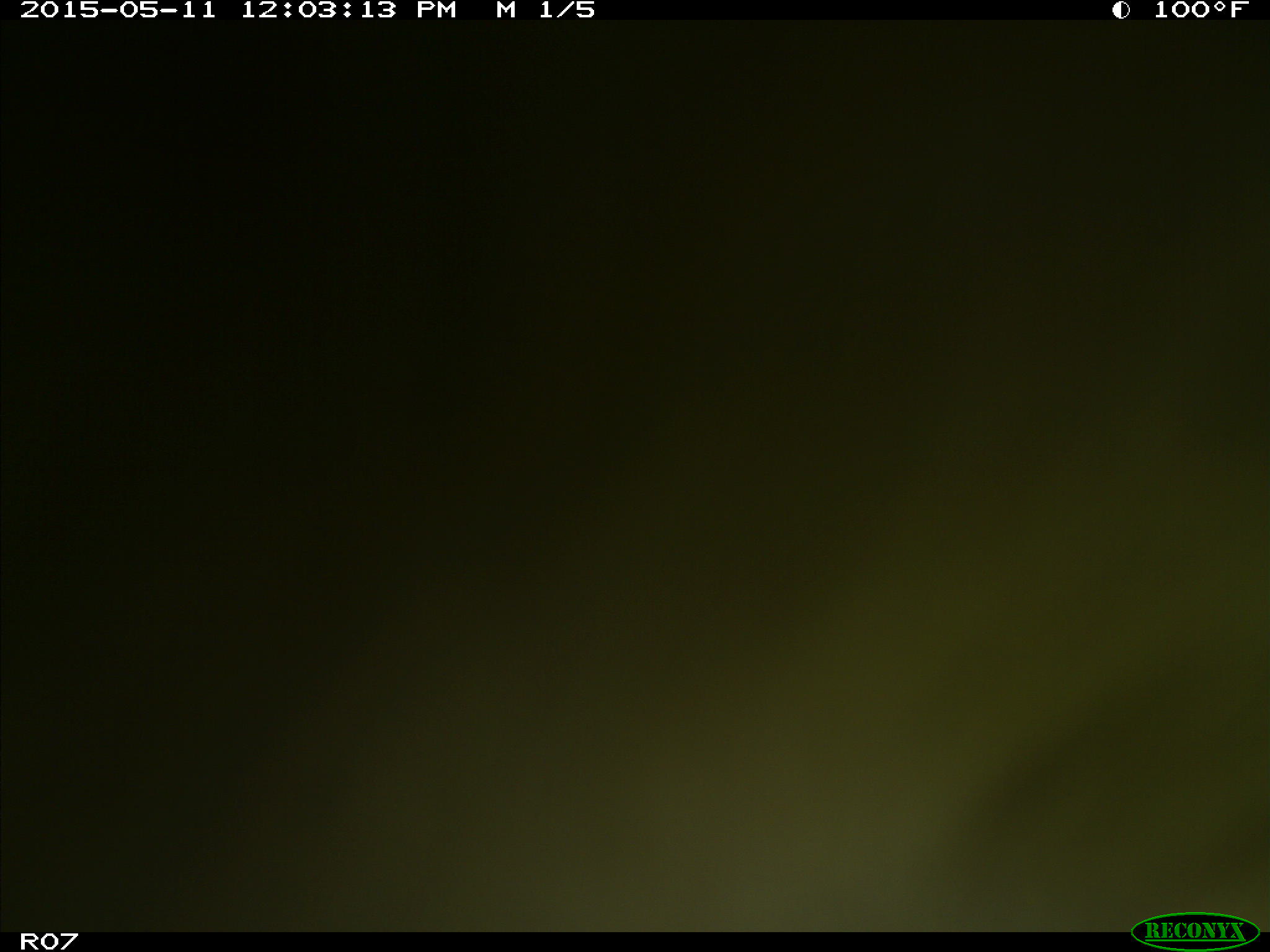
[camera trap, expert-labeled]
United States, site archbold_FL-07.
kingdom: Animalia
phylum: Chordata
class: Mammalia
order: Artiodactyla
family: Bovidae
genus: Bos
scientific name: Bos taurus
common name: domestic cow